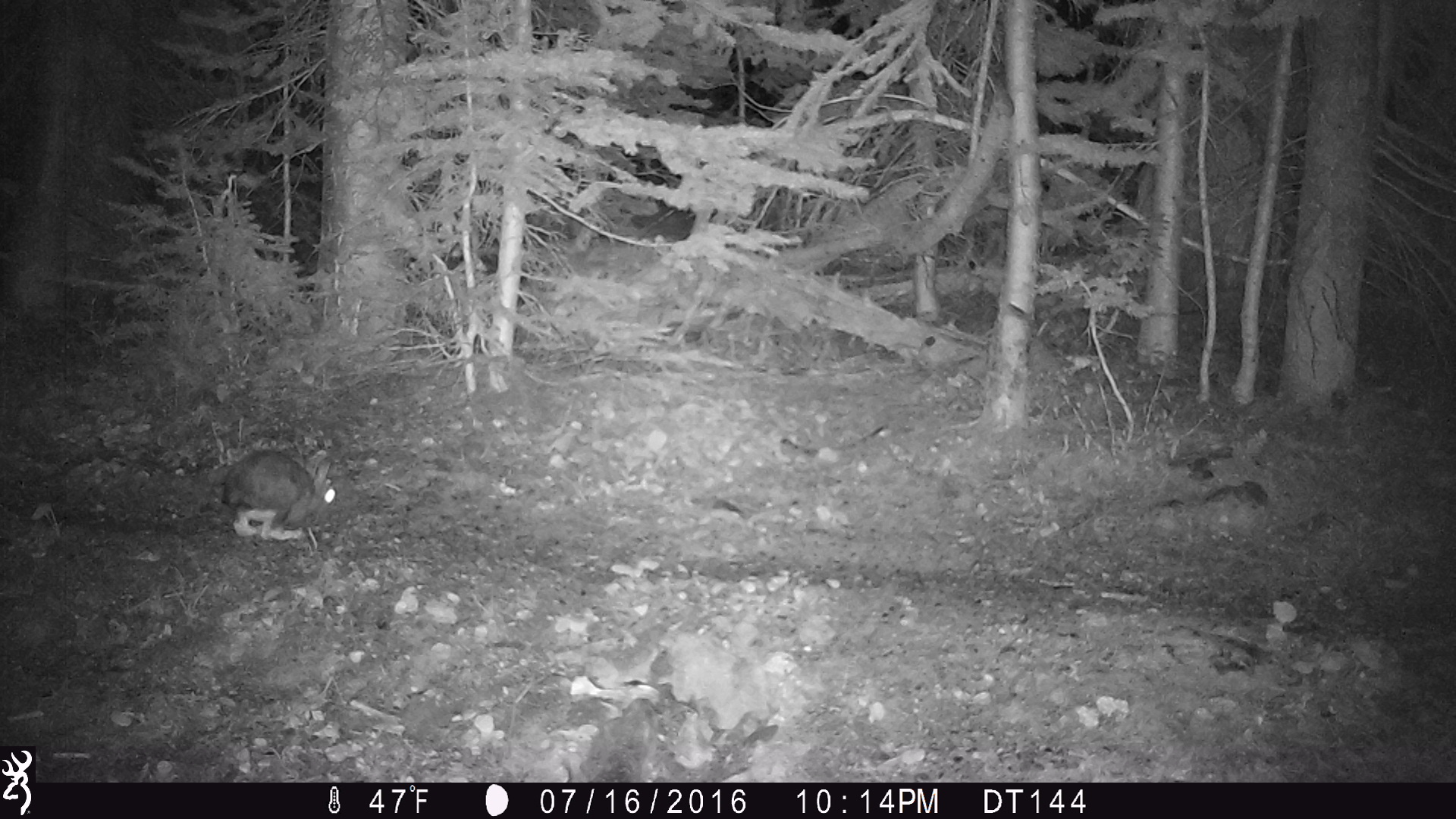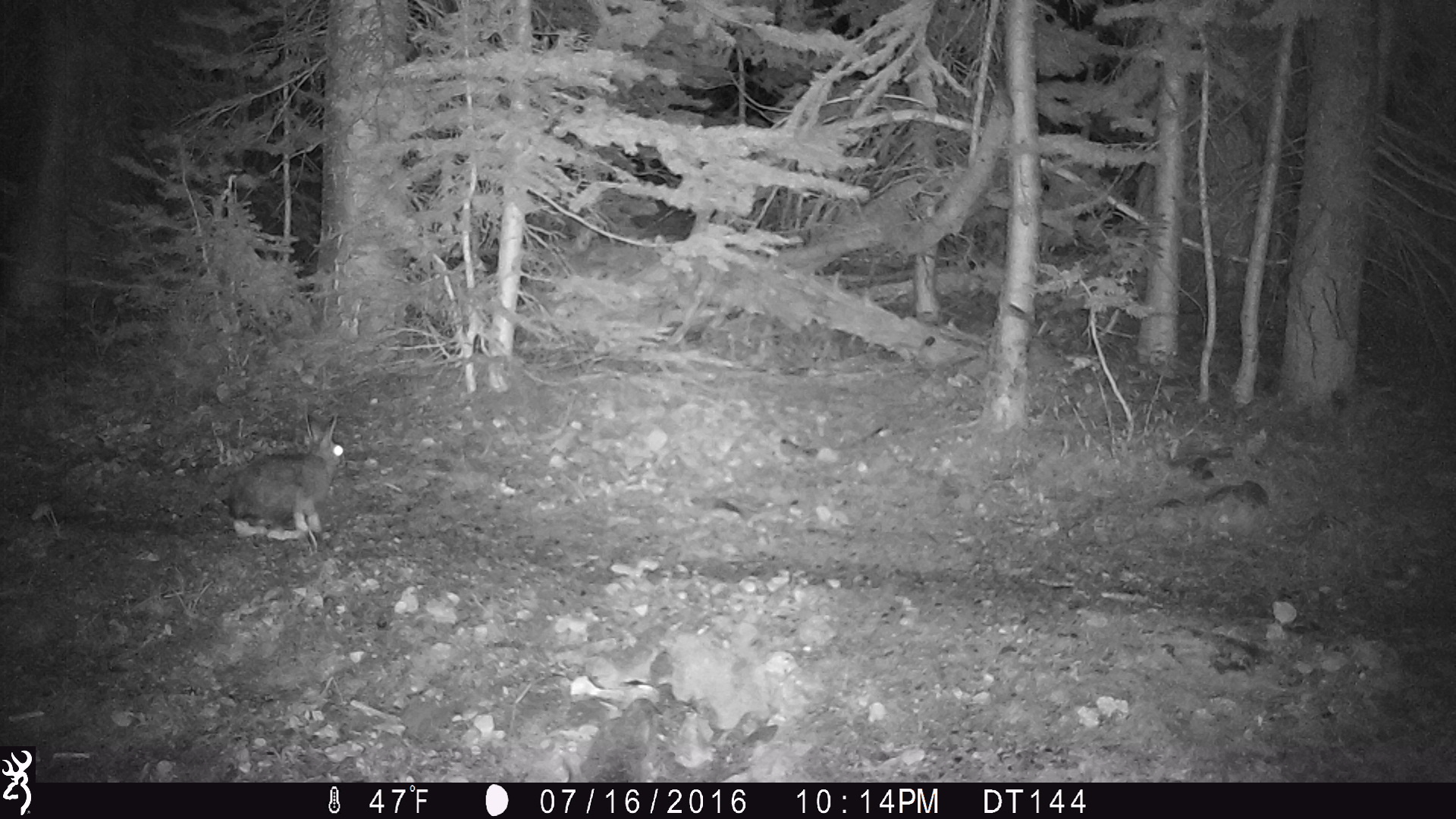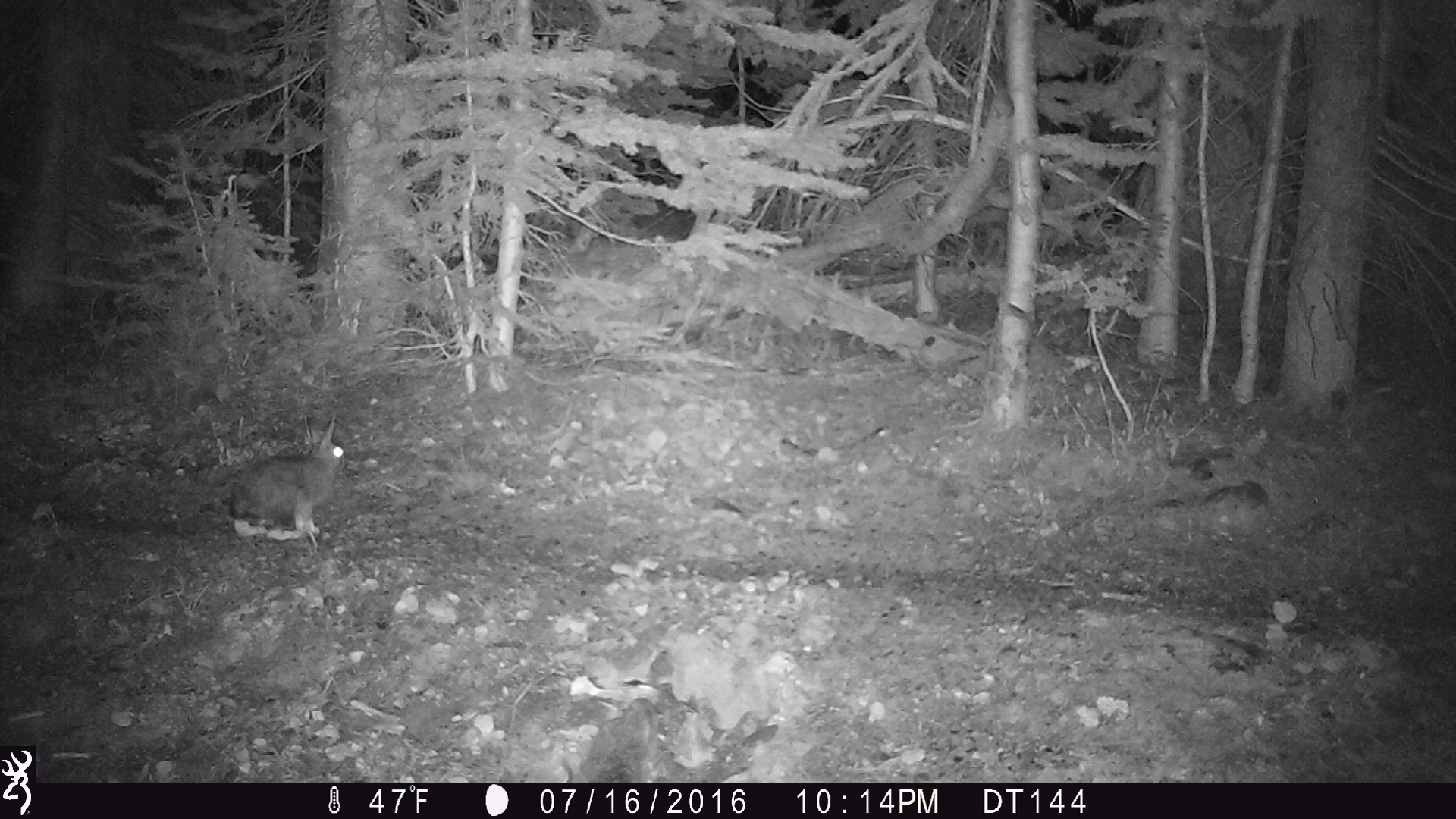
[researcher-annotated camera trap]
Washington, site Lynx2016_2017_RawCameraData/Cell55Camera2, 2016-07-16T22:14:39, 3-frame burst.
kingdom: Animalia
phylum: Chordata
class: Mammalia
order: Lagomorpha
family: Leporidae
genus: Lepus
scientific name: Lepus americanus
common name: snowshoe hare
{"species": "Lepus americanus (snowshoe hare)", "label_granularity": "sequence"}